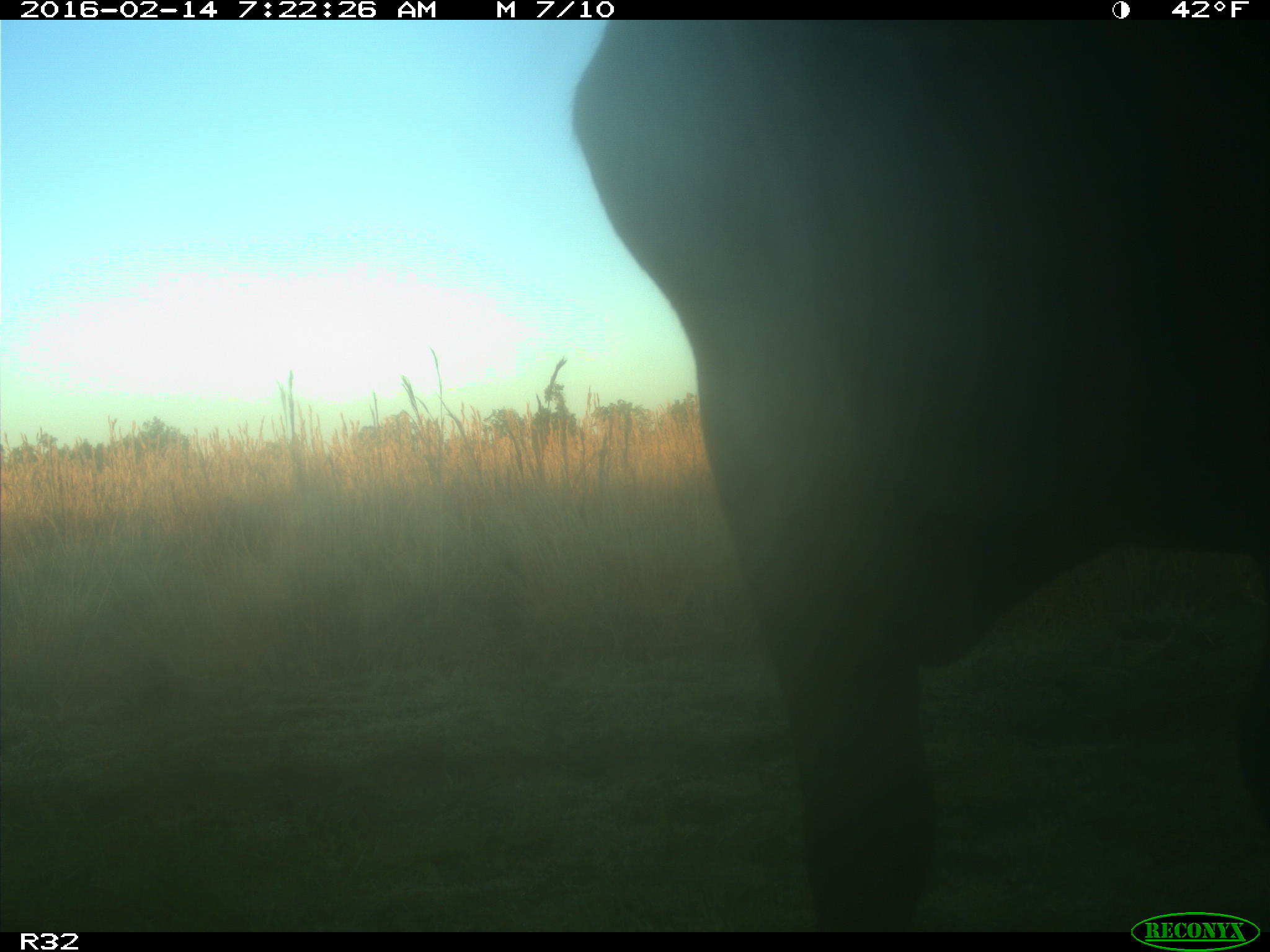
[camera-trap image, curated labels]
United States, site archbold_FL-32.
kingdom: Animalia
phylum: Chordata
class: Mammalia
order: Artiodactyla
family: Bovidae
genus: Bos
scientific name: Bos taurus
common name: domestic cow